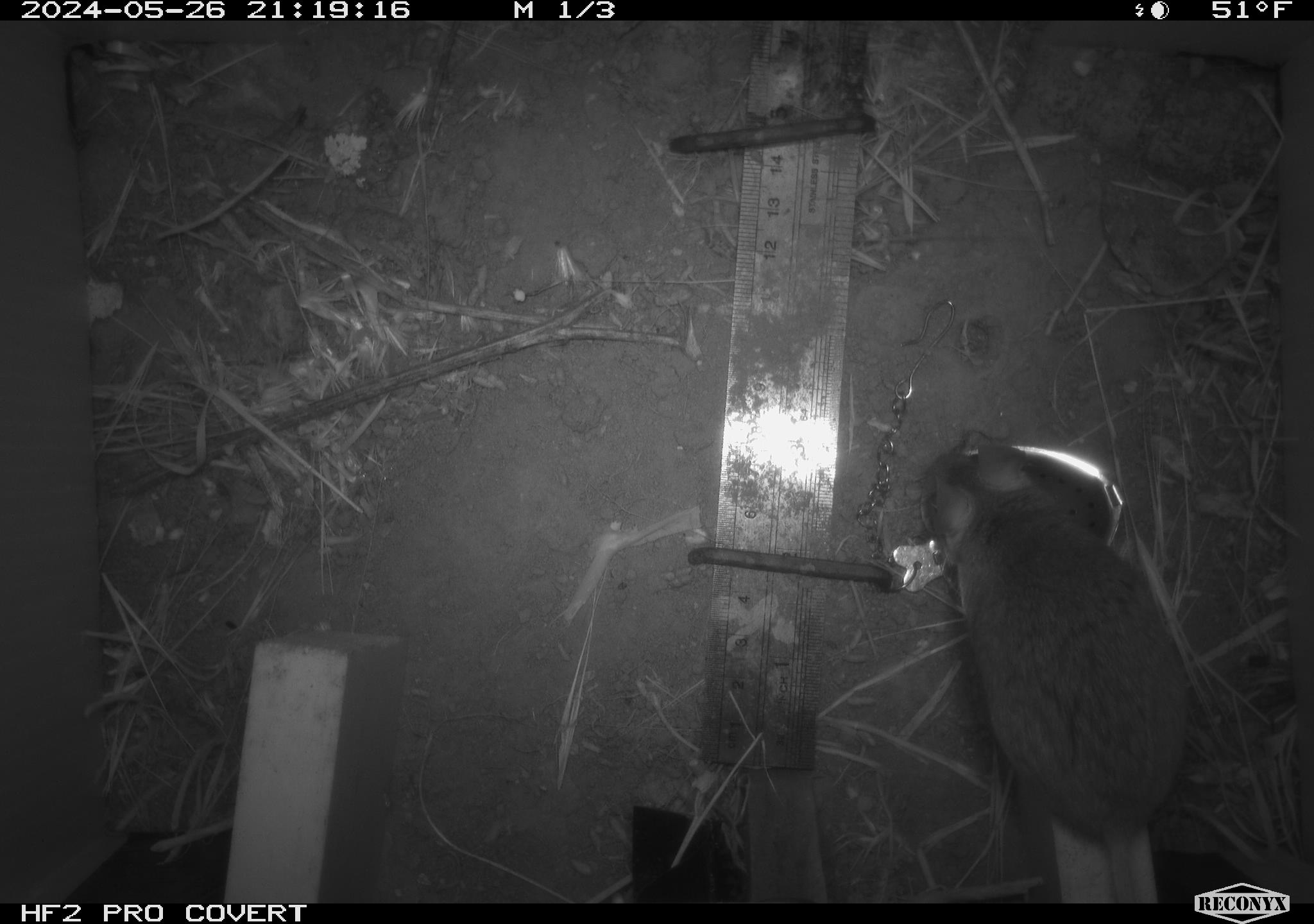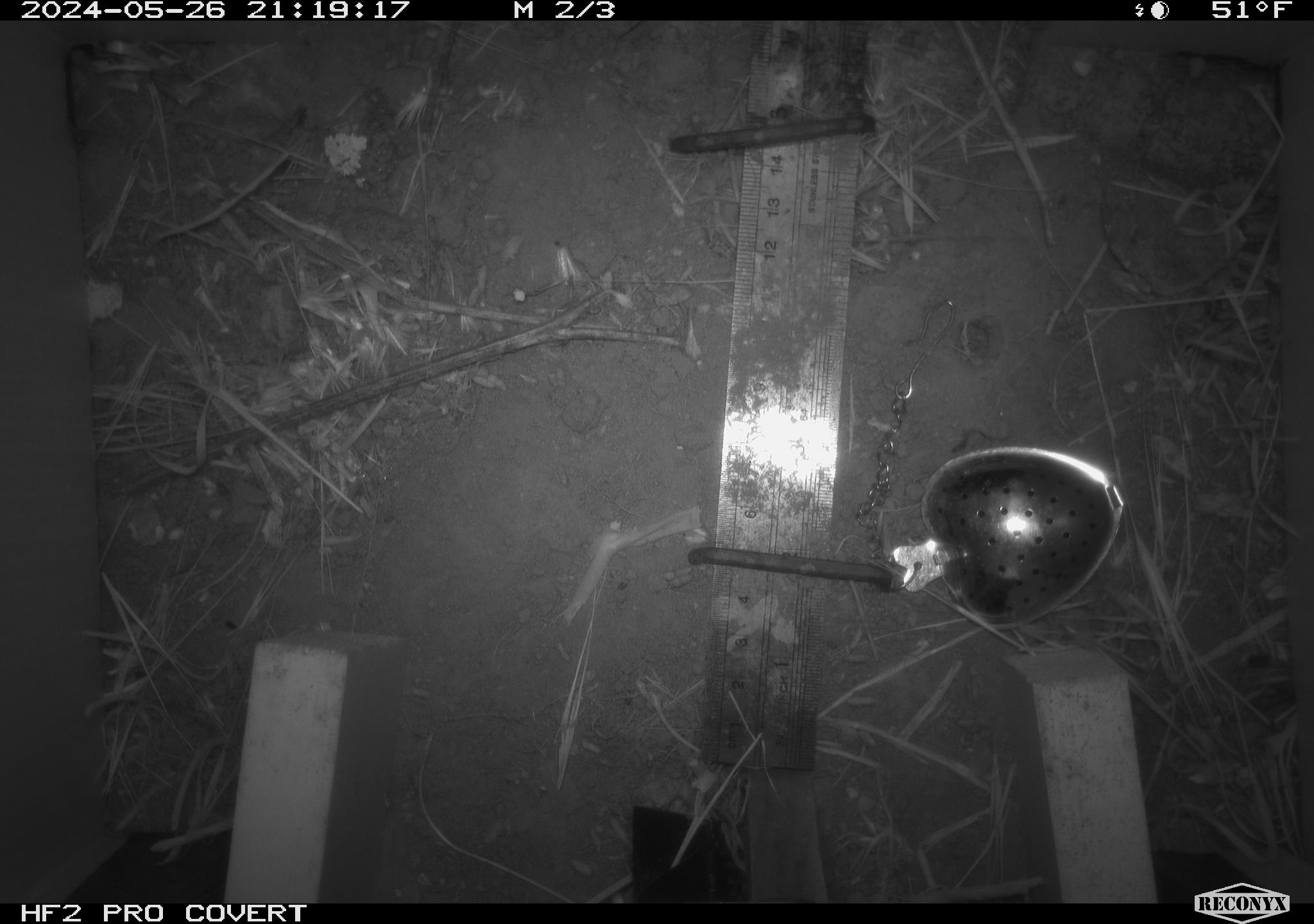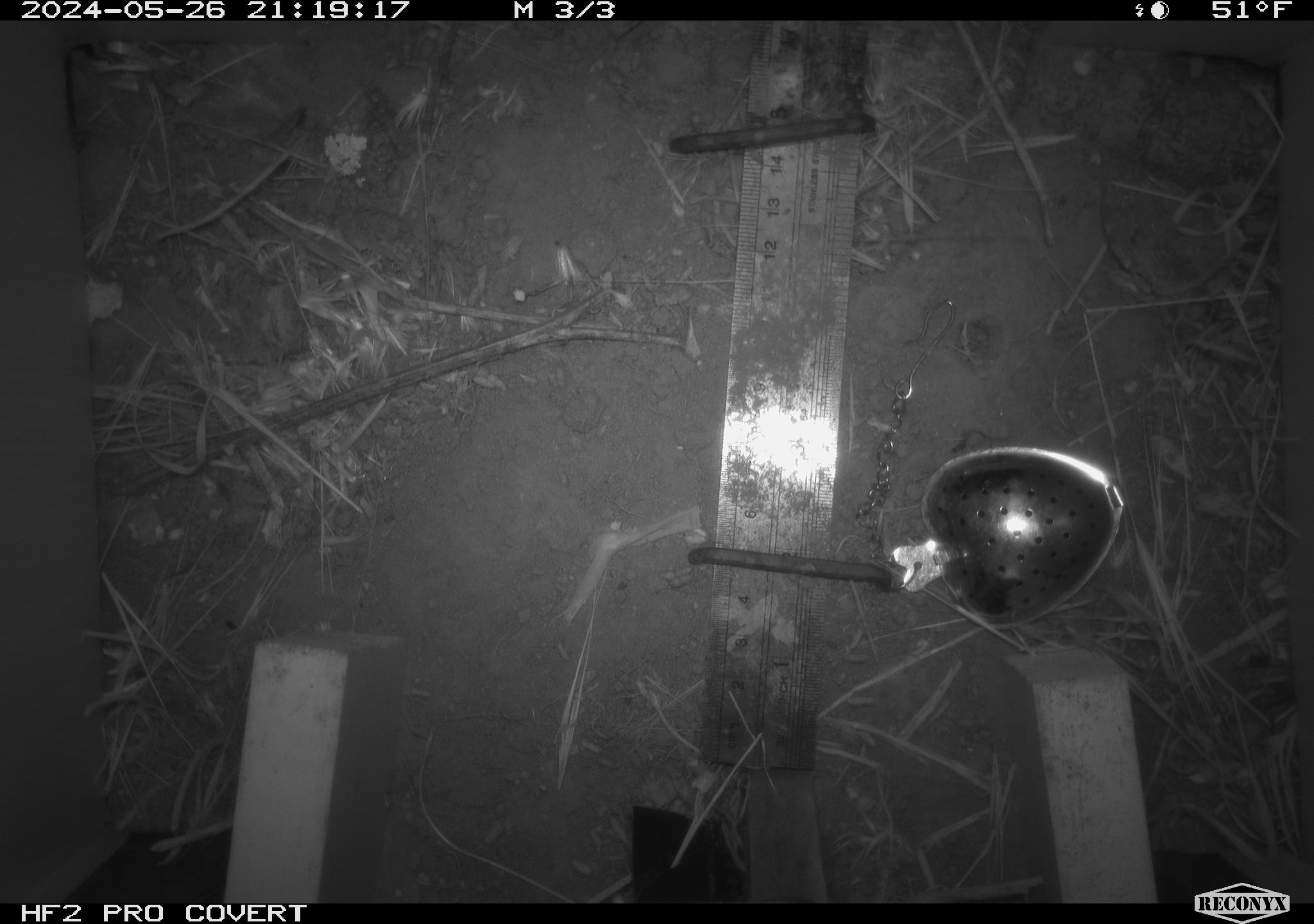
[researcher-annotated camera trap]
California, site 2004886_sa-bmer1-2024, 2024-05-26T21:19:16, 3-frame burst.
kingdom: Animalia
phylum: Chordata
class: Mammalia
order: Rodentia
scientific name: Rodentia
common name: mouse species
Mouse species (Rodentia).